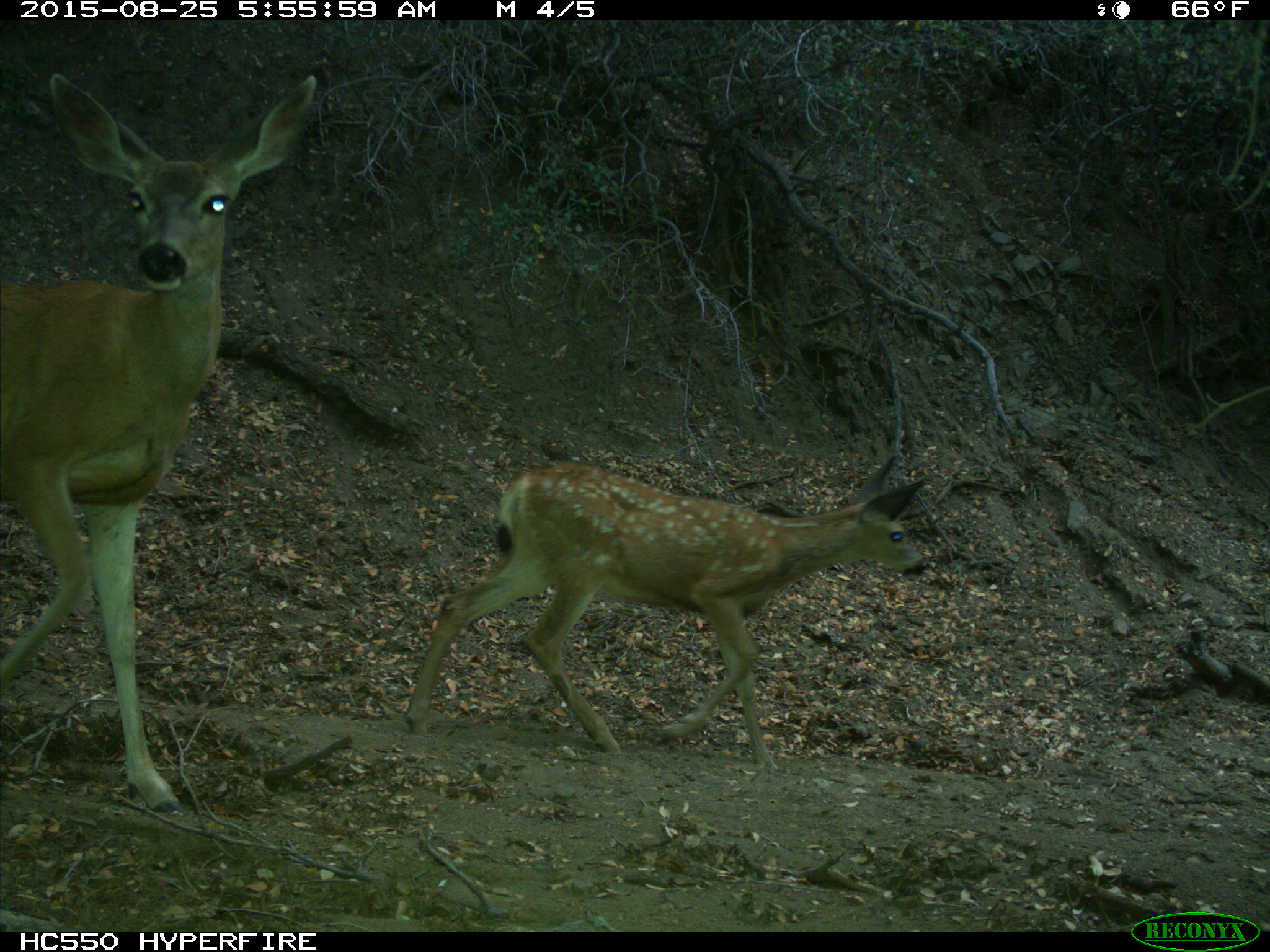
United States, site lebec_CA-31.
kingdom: Animalia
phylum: Chordata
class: Mammalia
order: Artiodactyla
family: Cervidae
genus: Odocoileus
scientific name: Odocoileus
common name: deer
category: unidentified deer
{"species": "unidentified deer (deer) (Odocoileus)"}